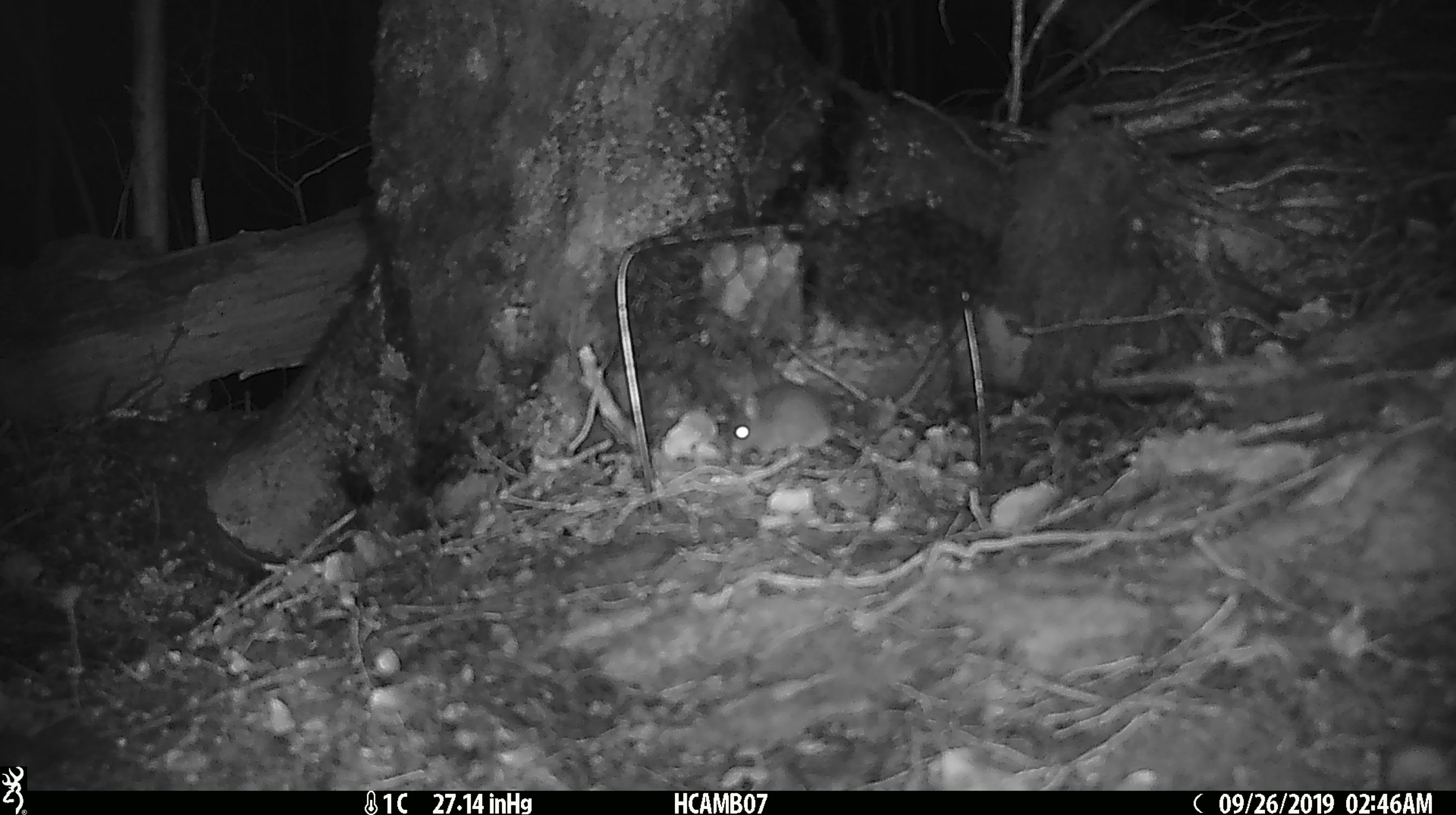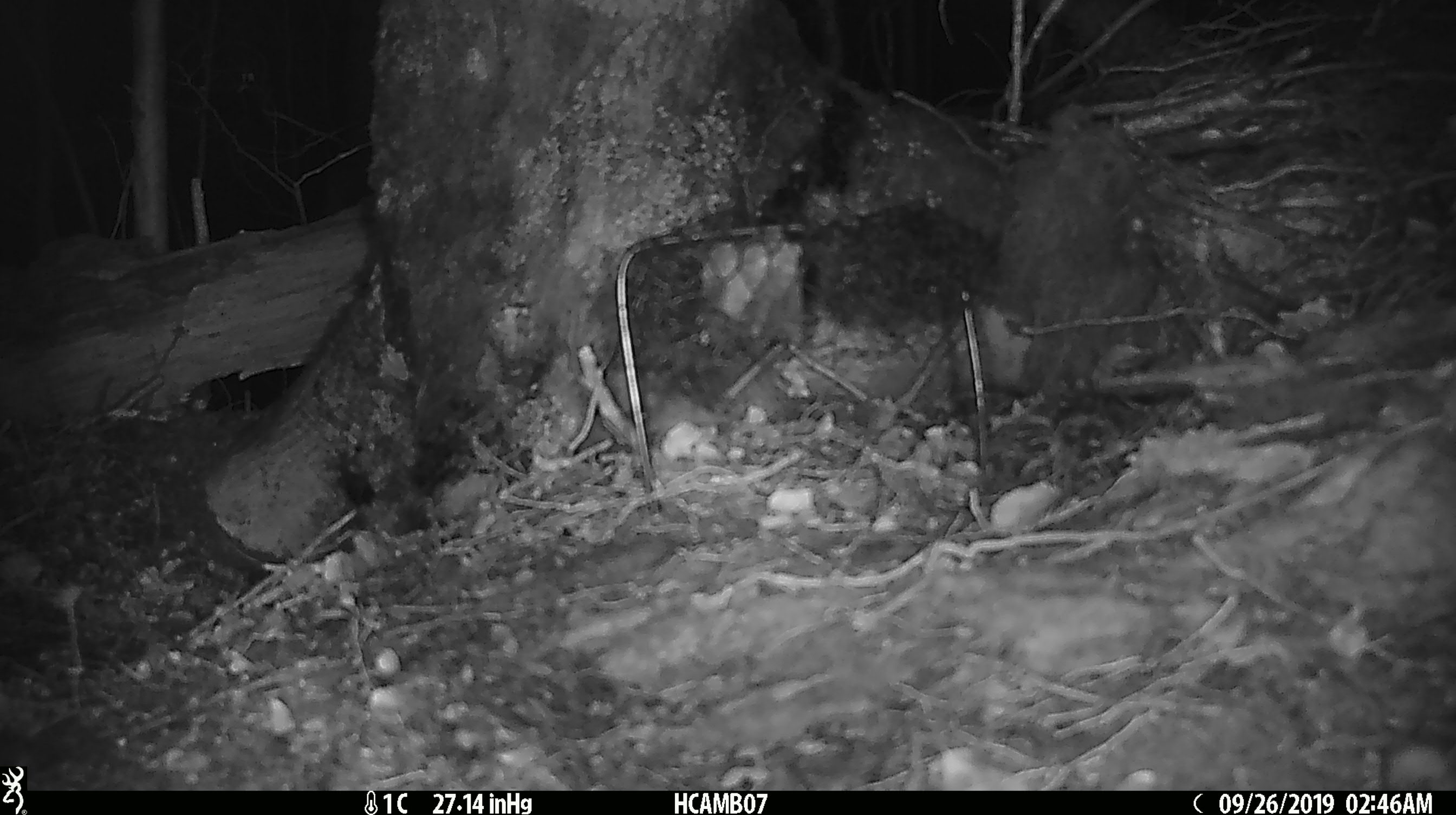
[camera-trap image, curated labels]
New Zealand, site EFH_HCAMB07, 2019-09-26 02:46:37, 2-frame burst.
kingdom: Animalia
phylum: Chordata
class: Mammalia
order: Rodentia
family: Muridae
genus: Mus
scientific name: Mus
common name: mouse